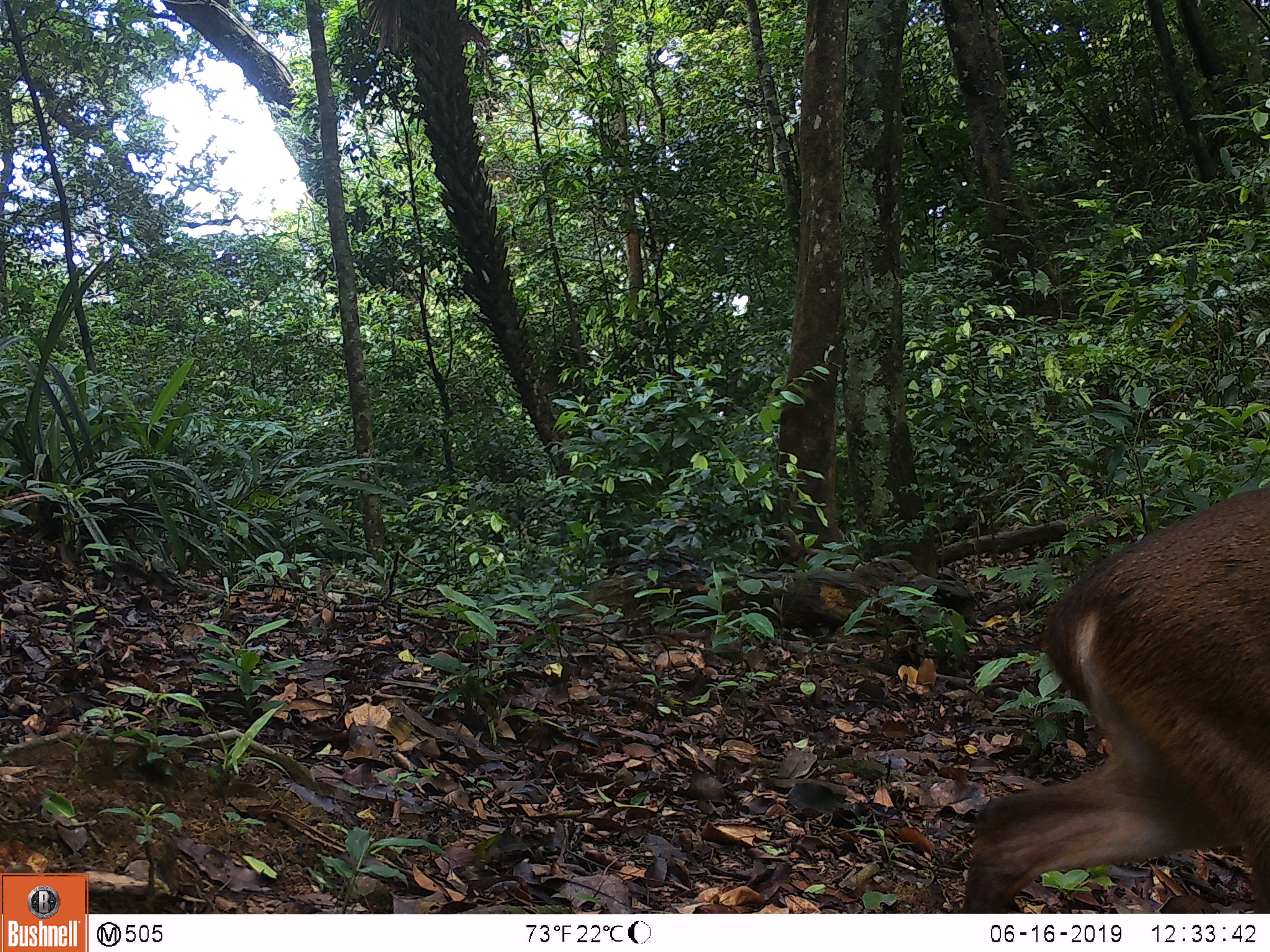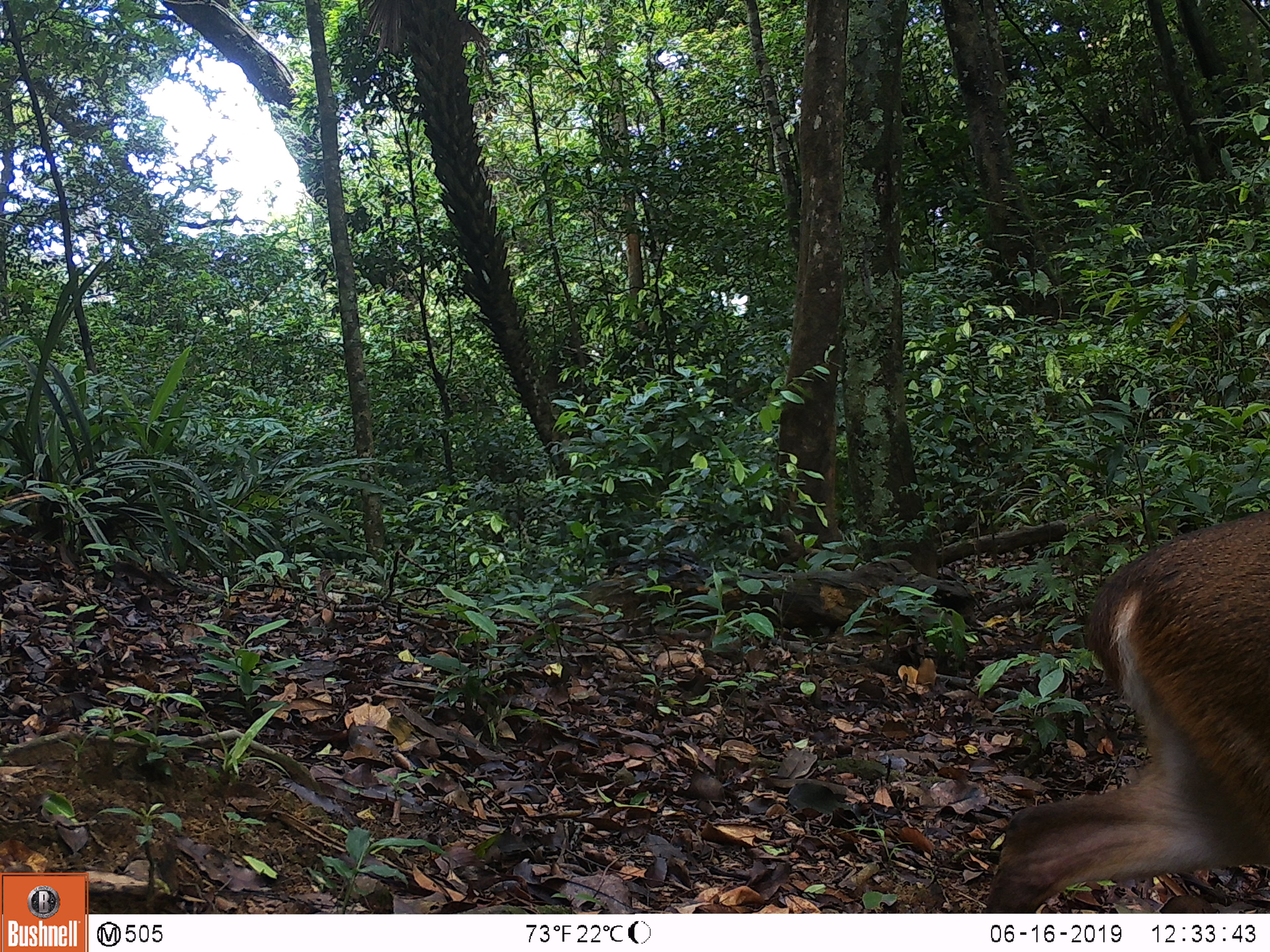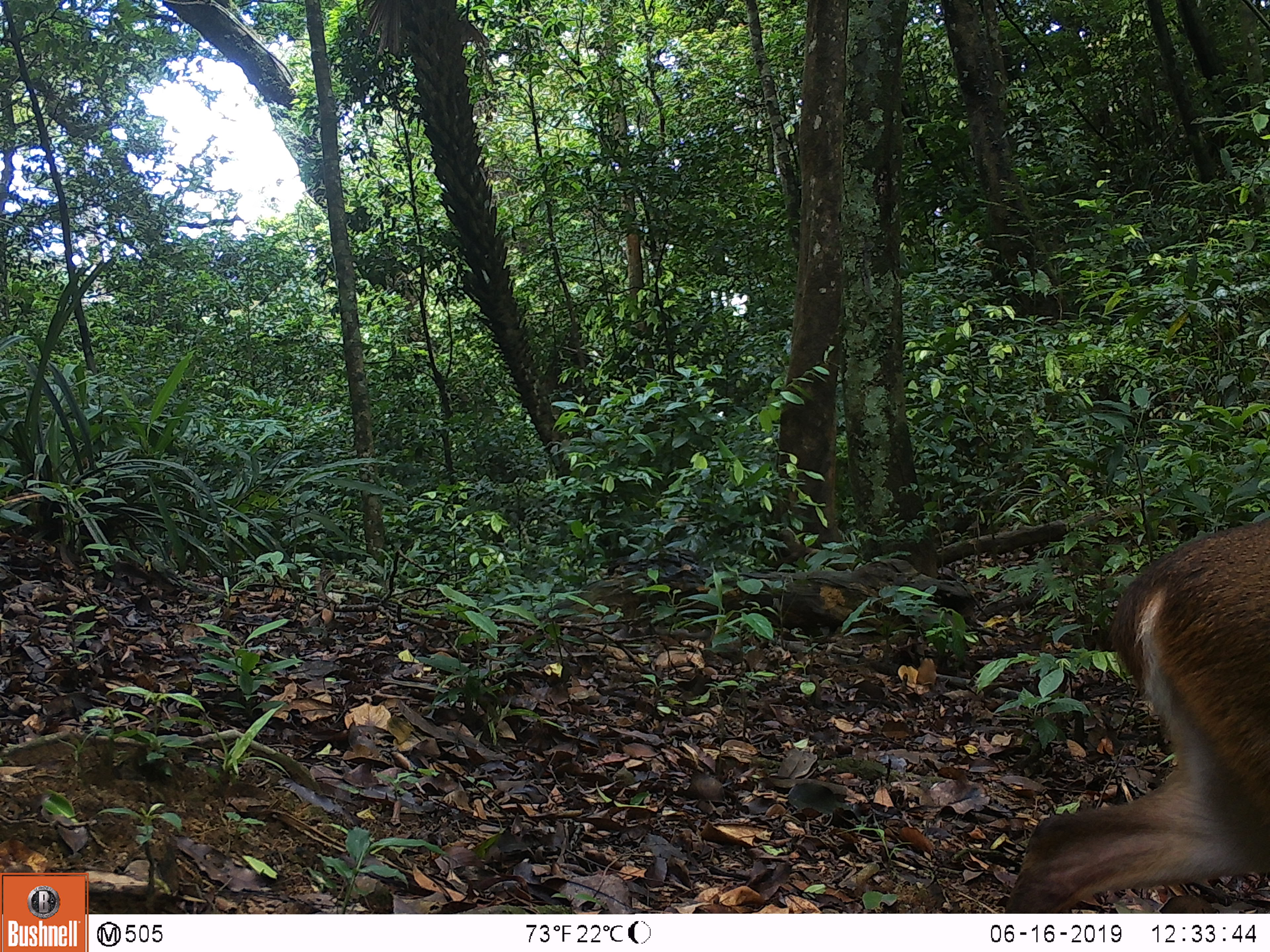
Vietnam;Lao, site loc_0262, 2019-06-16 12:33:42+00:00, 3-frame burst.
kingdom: Animalia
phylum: Chordata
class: Mammalia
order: Artiodactyla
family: Cervidae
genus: Muntiacus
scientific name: Muntiacus vuquangensis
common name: large-antlered muntjac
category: large antlered muntjac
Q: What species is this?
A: Large antlered muntjac (large-antlered muntjac) (Muntiacus vuquangensis).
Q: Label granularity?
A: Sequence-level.